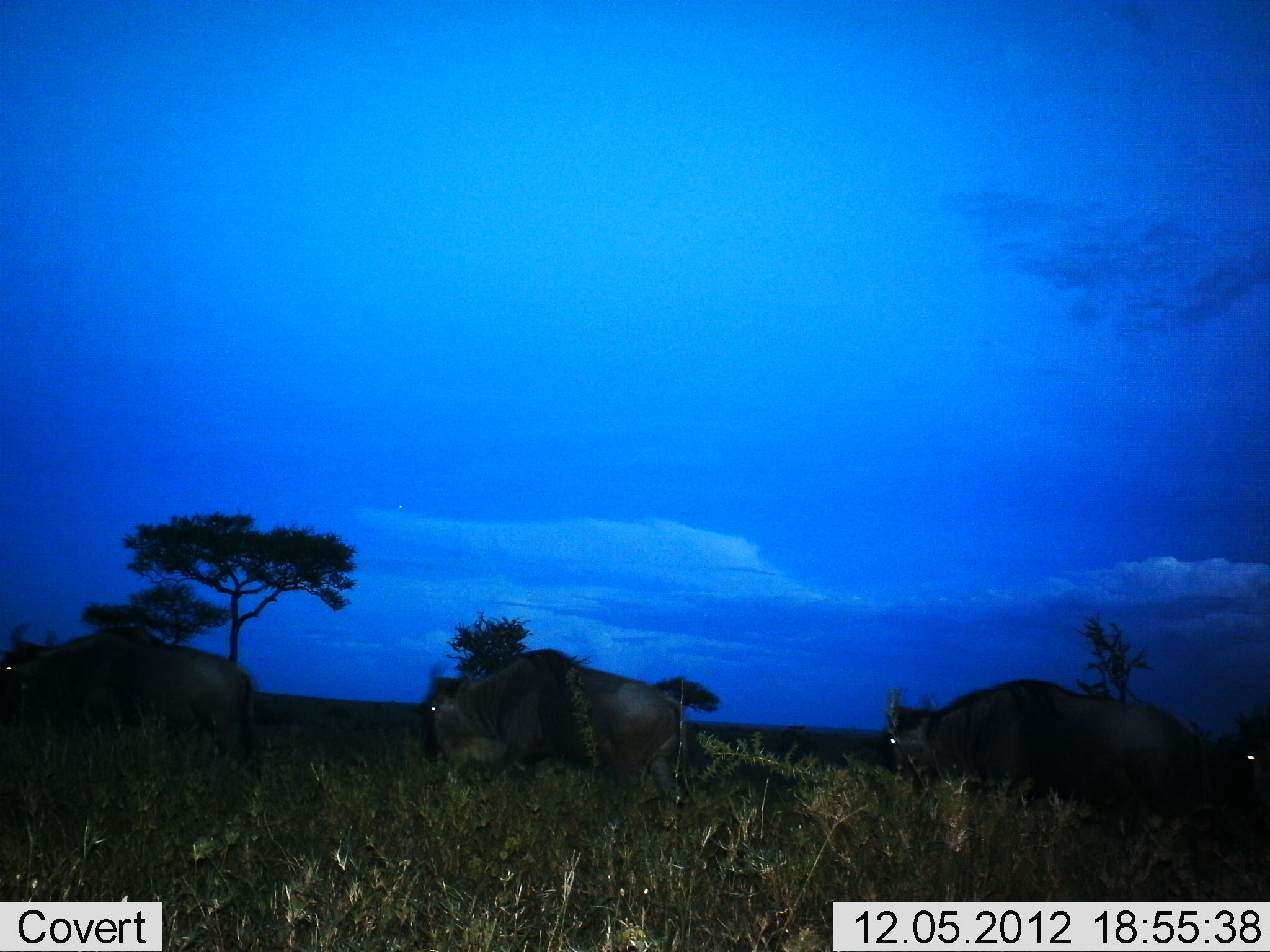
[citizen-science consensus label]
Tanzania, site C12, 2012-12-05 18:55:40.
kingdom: Animalia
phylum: Chordata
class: Mammalia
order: Artiodactyla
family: Bovidae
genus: Connochaetes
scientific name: Connochaetes taurinus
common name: blue wildebeest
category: wildebeest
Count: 4.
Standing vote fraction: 10%.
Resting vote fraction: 0%.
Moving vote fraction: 90%.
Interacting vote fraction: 0%.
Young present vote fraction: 0%.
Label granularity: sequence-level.